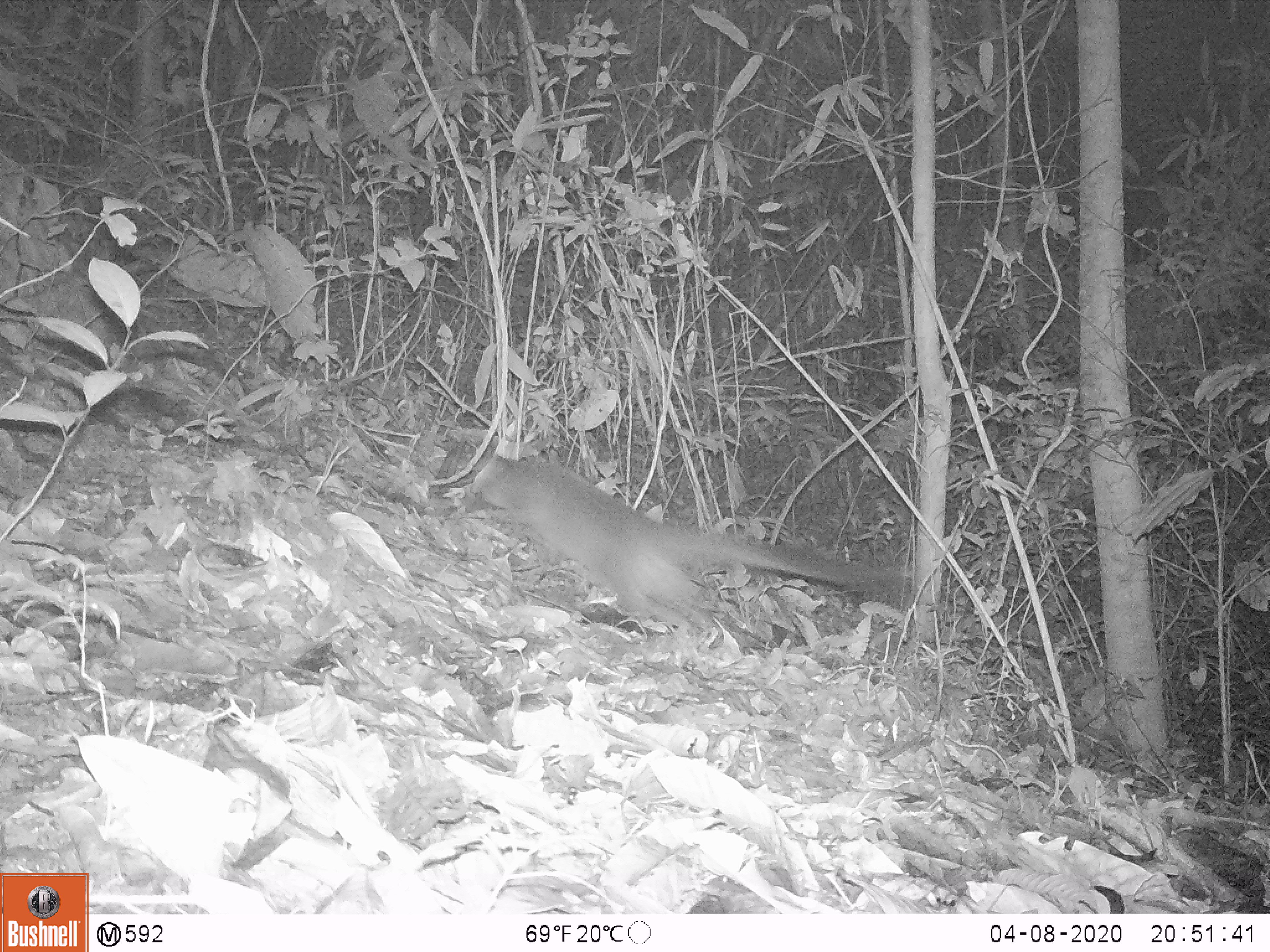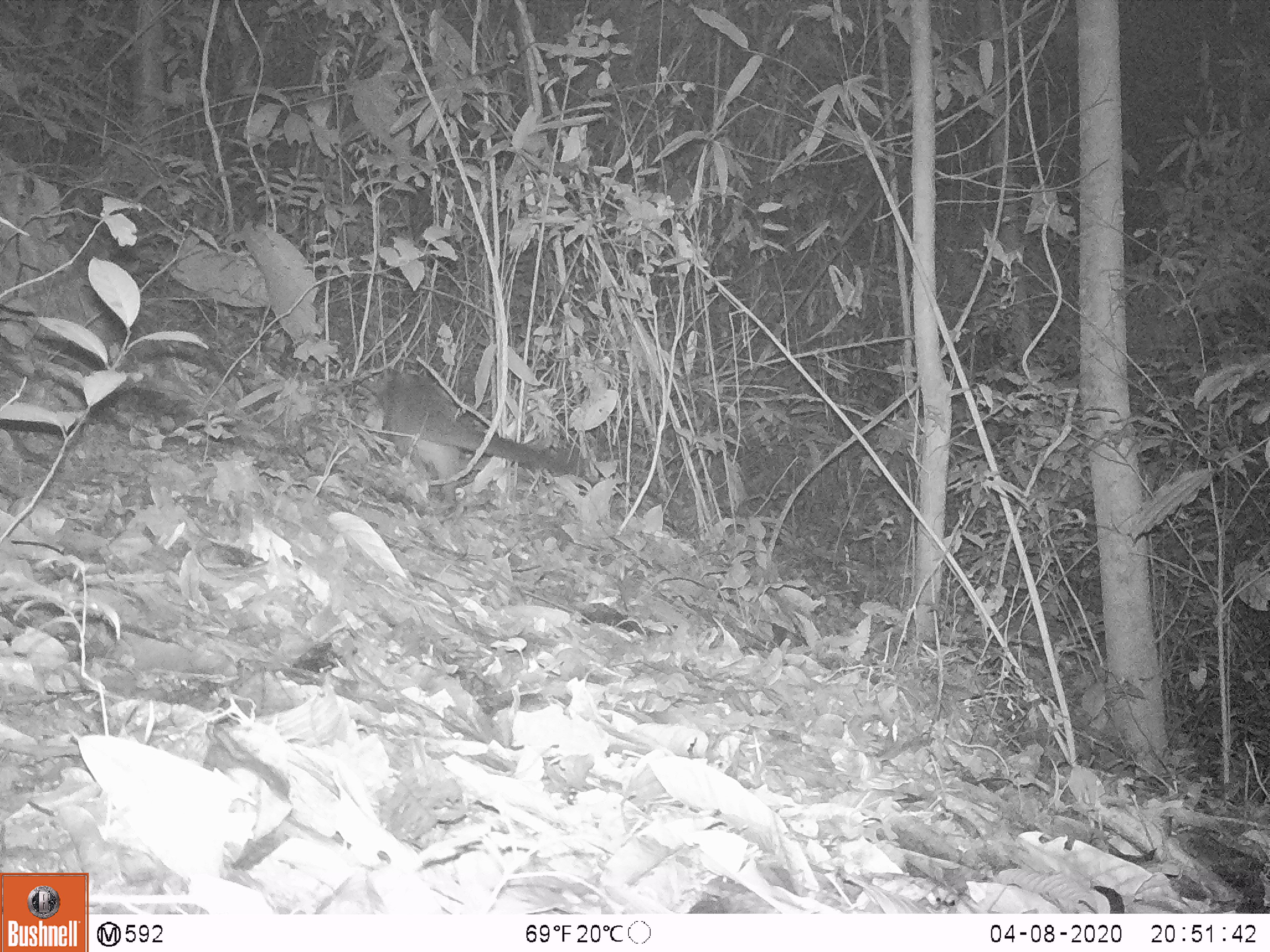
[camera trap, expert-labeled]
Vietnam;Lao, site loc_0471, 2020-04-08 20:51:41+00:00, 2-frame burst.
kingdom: Animalia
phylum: Chordata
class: Mammalia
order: Carnivora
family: Viverridae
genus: Paguma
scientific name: Paguma larvata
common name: masked palm civet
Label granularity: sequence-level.